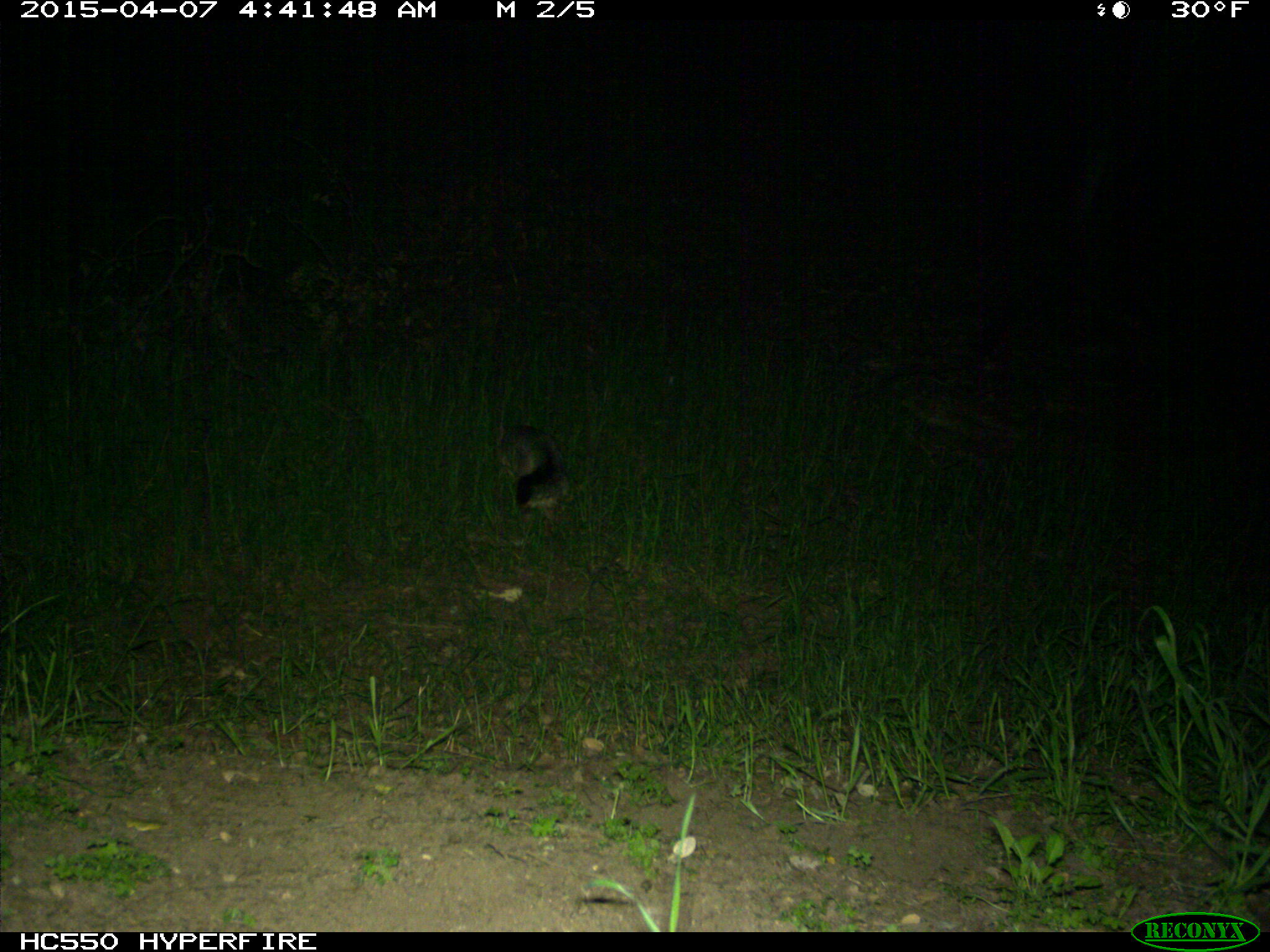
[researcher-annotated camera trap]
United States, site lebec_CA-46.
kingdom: Animalia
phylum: Chordata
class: Mammalia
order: Carnivora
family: Canidae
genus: Urocyon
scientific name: Urocyon cinereoargenteus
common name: gray fox